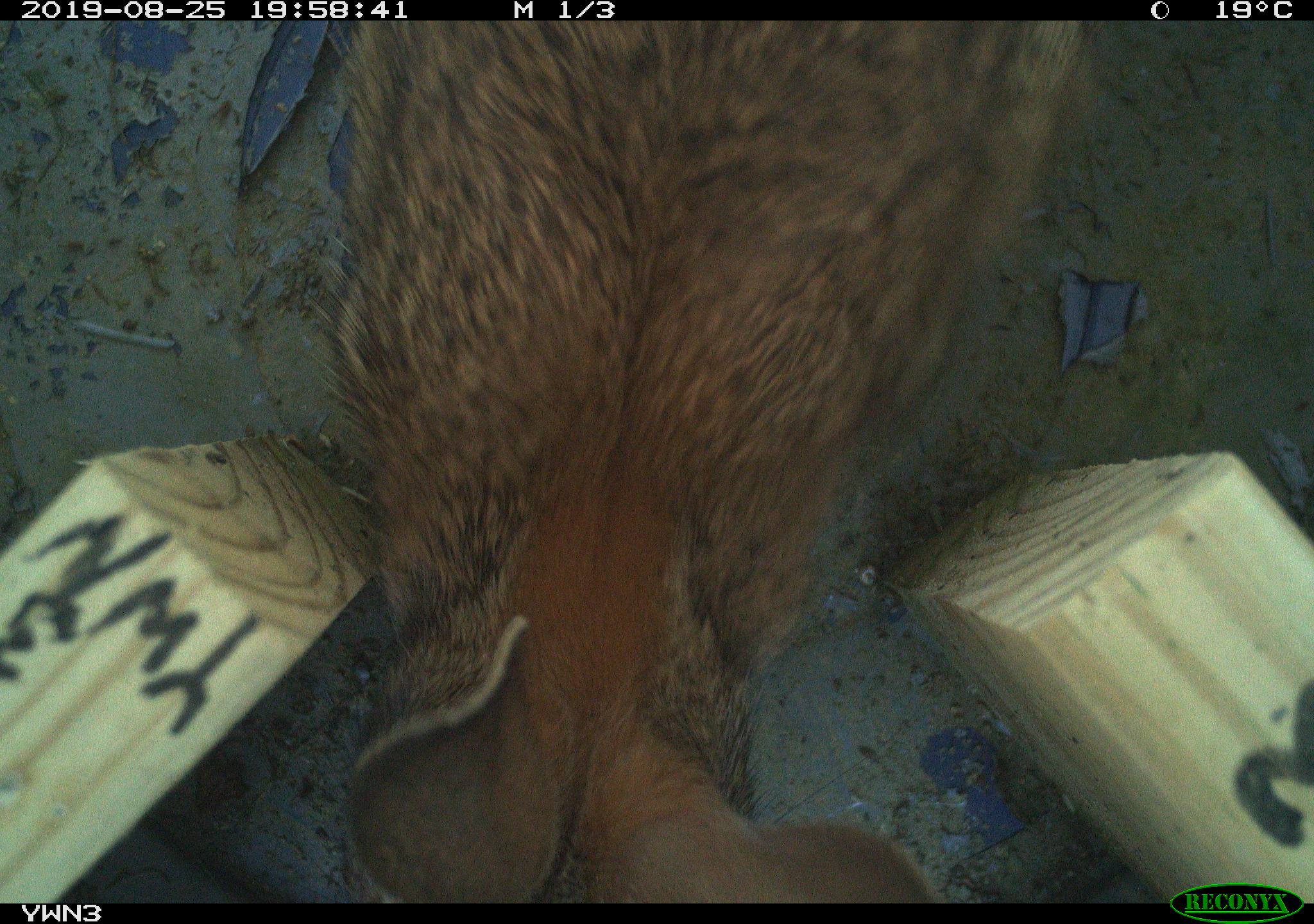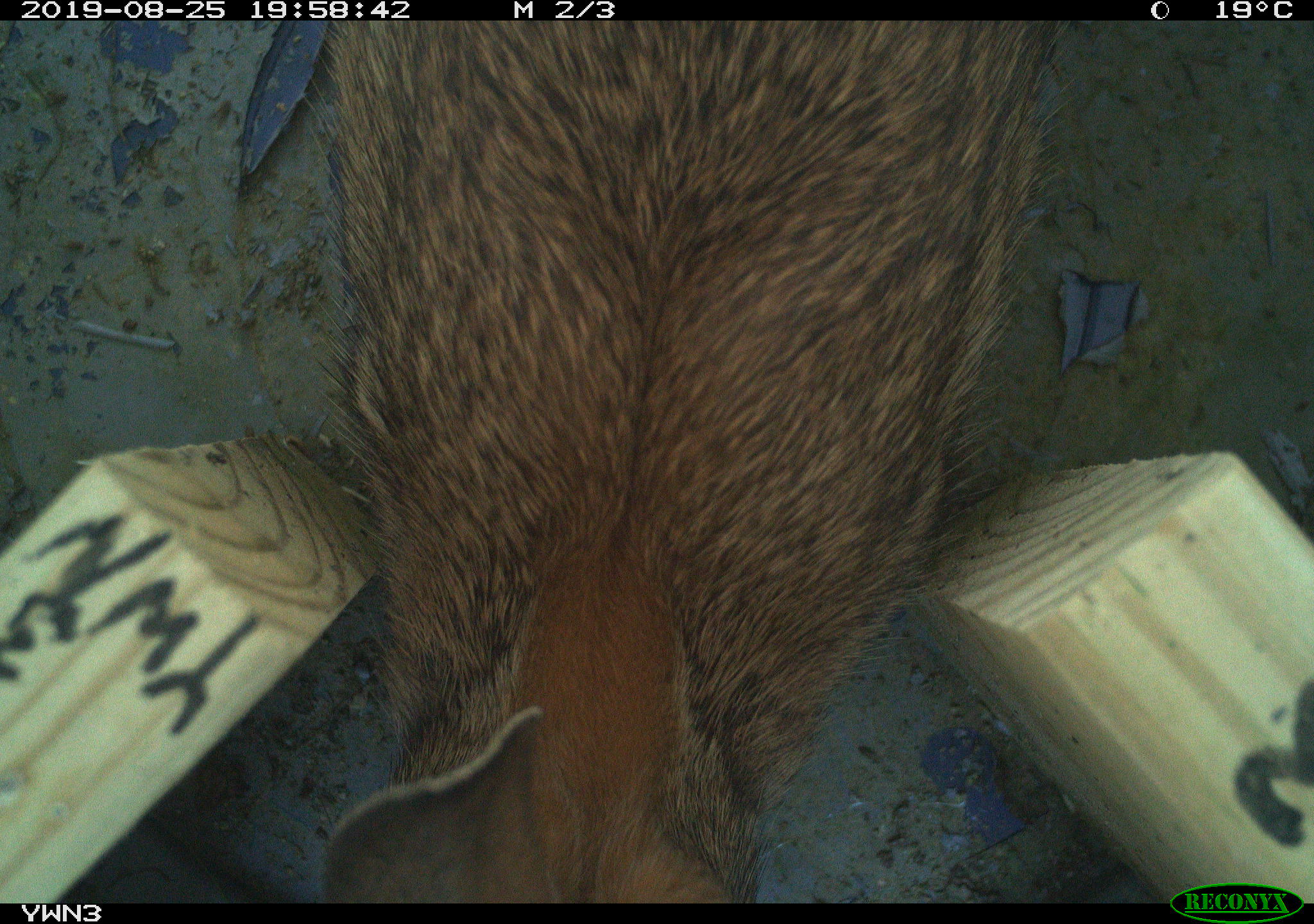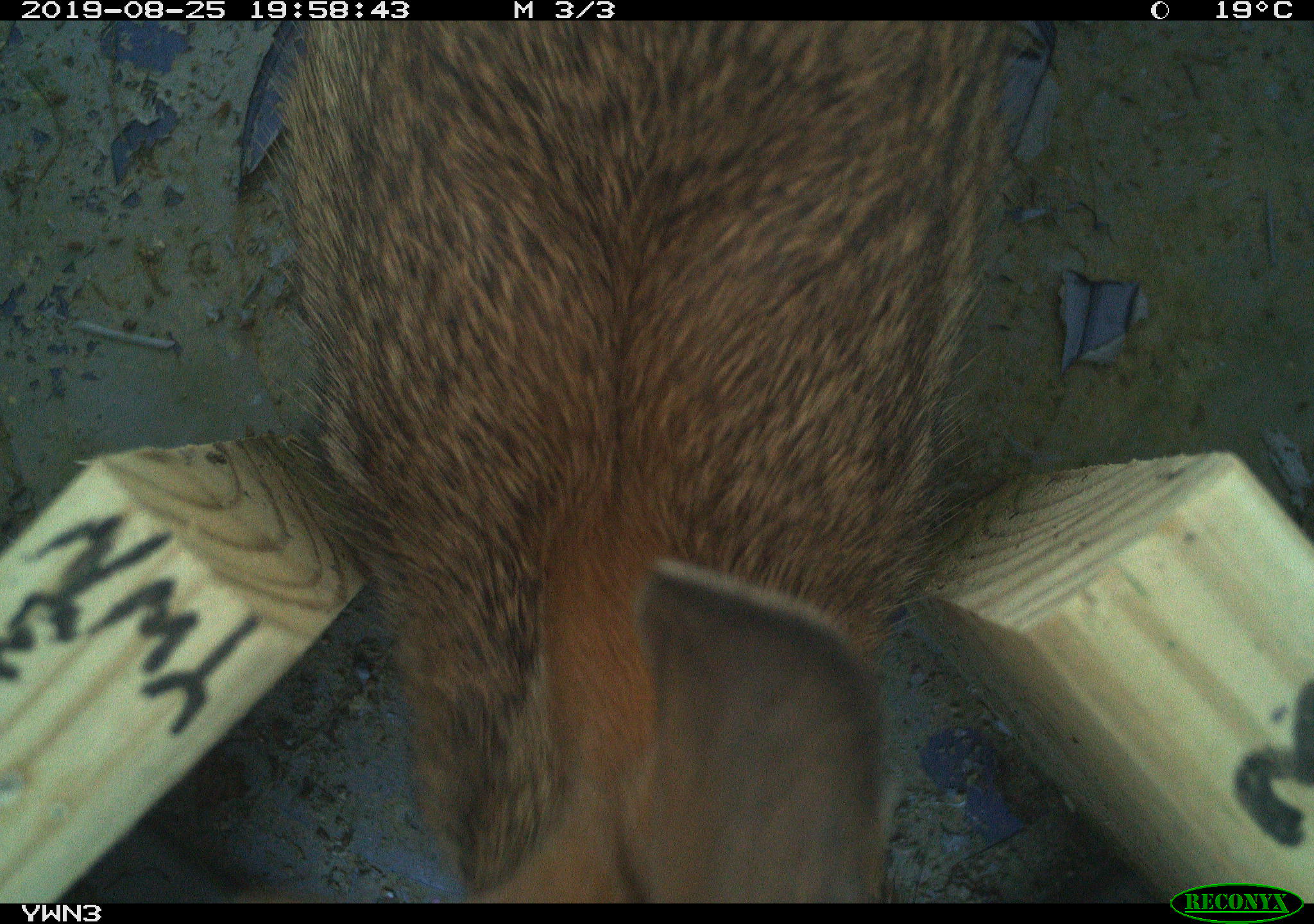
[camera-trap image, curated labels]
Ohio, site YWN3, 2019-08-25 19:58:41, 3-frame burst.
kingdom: Animalia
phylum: Chordata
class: Mammalia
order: Lagomorpha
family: Leporidae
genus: Sylvilagus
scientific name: Sylvilagus floridanus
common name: eastern cottontail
Eastern cottontail (Sylvilagus floridanus).